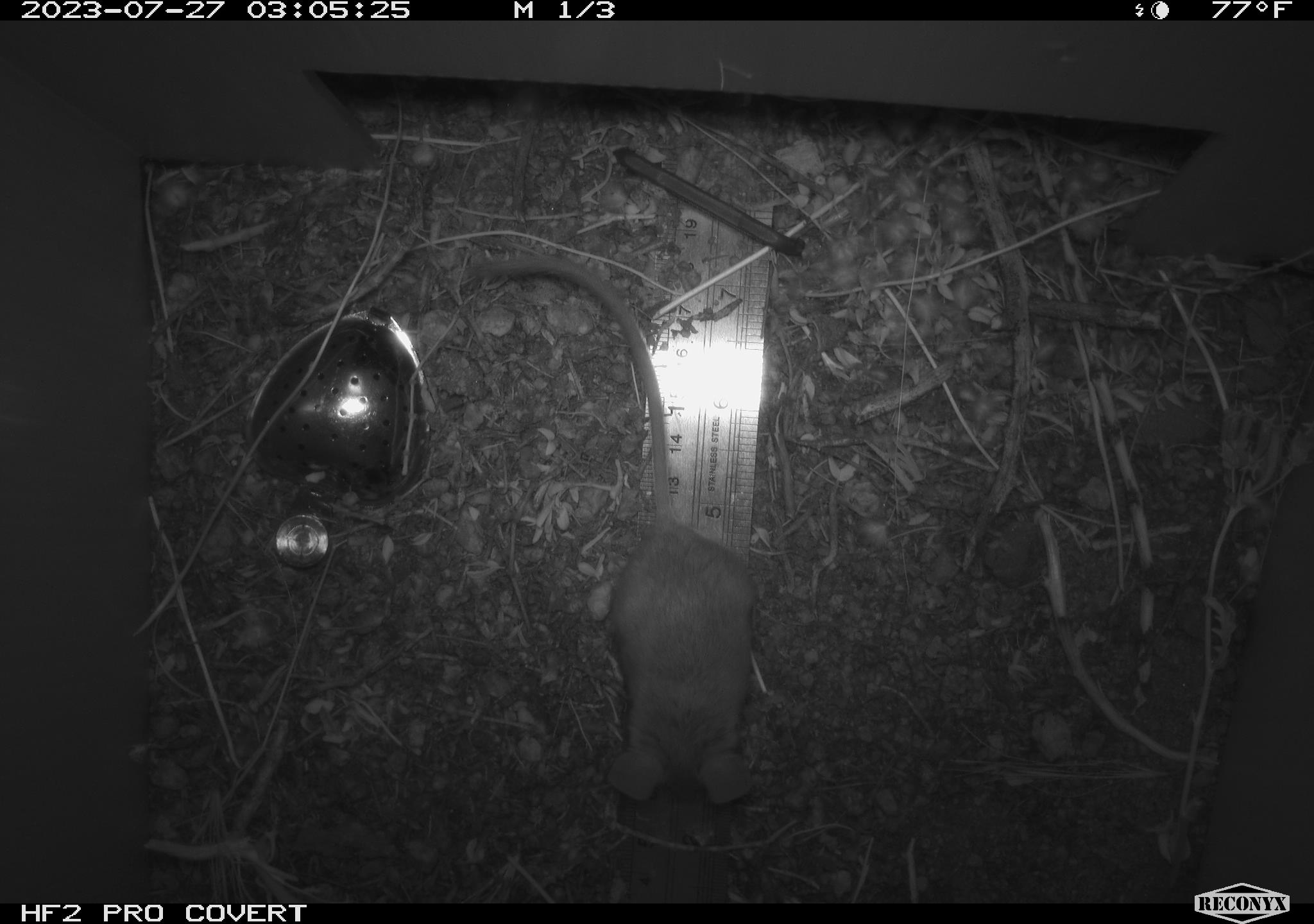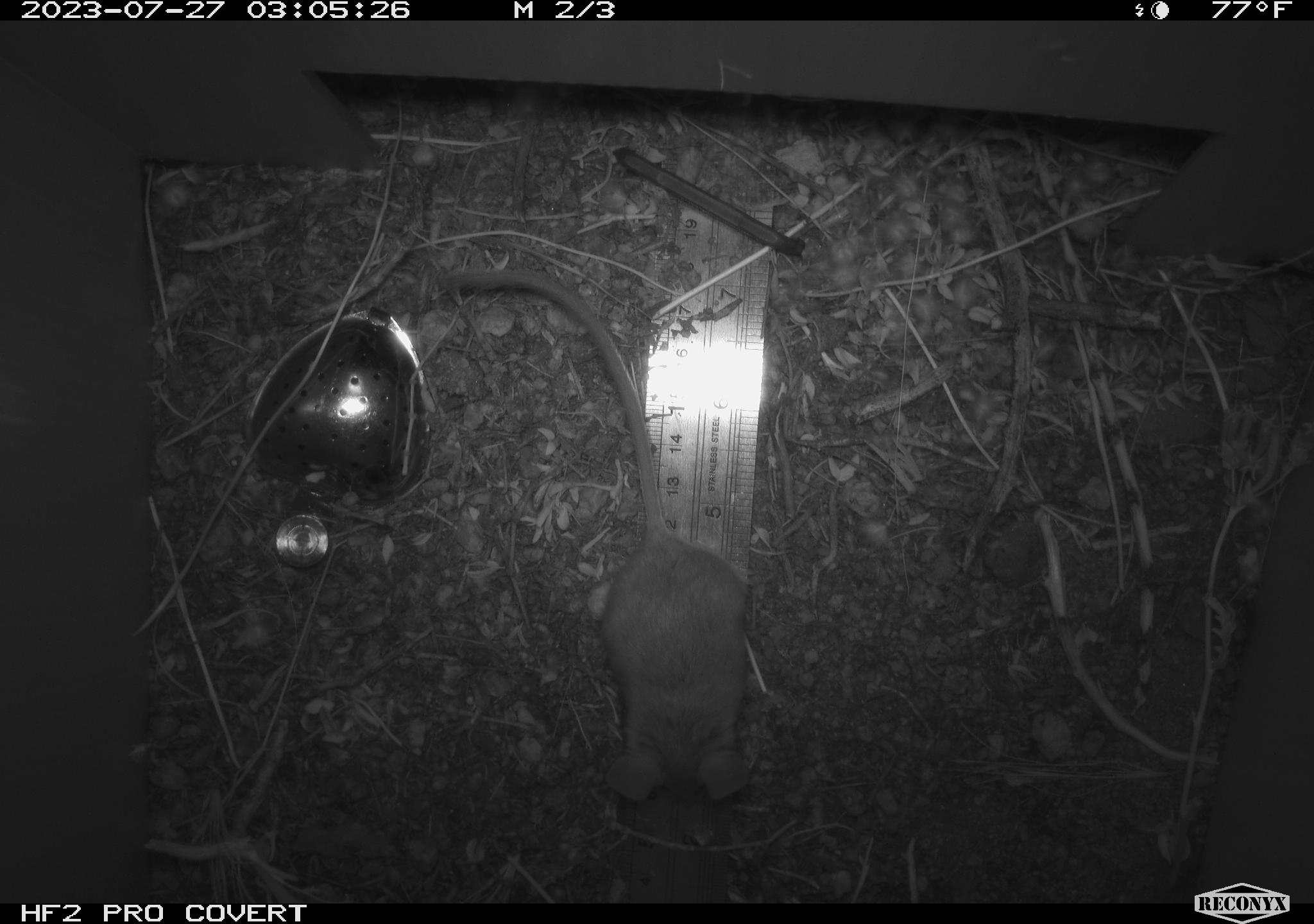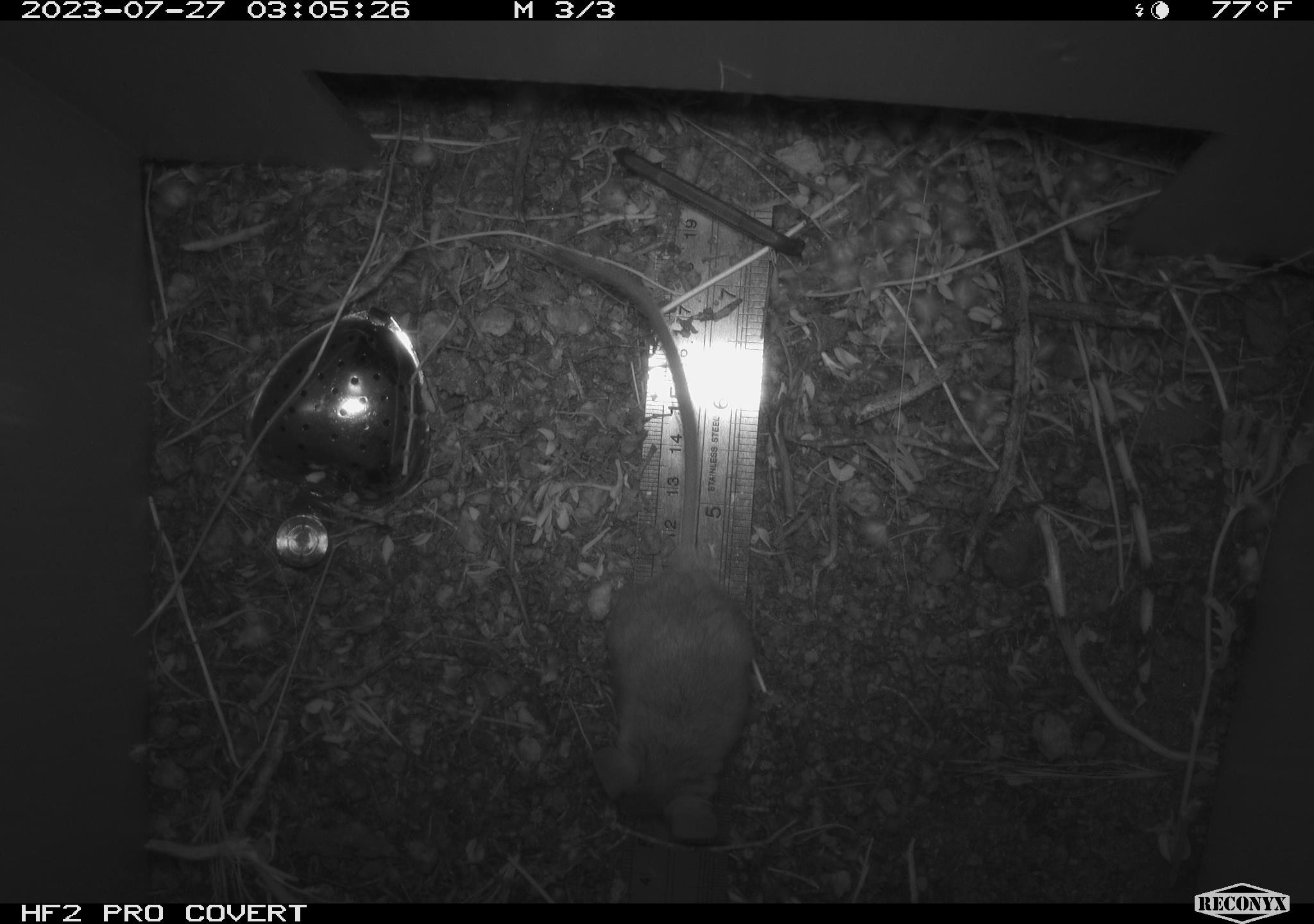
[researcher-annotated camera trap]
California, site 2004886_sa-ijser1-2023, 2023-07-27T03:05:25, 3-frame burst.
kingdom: Animalia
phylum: Chordata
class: Mammalia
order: Rodentia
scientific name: Rodentia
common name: mouse species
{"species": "mouse species (Rodentia)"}